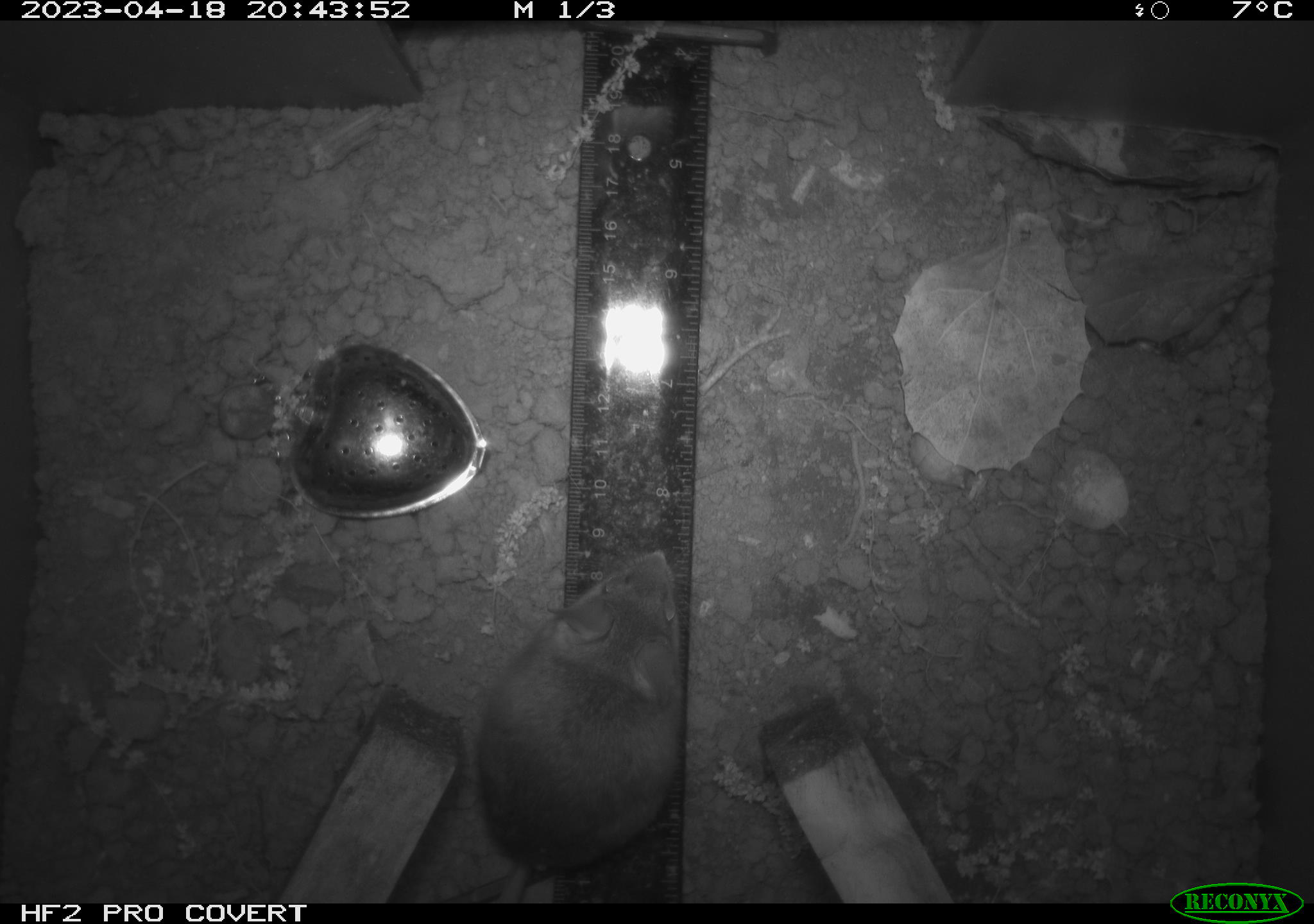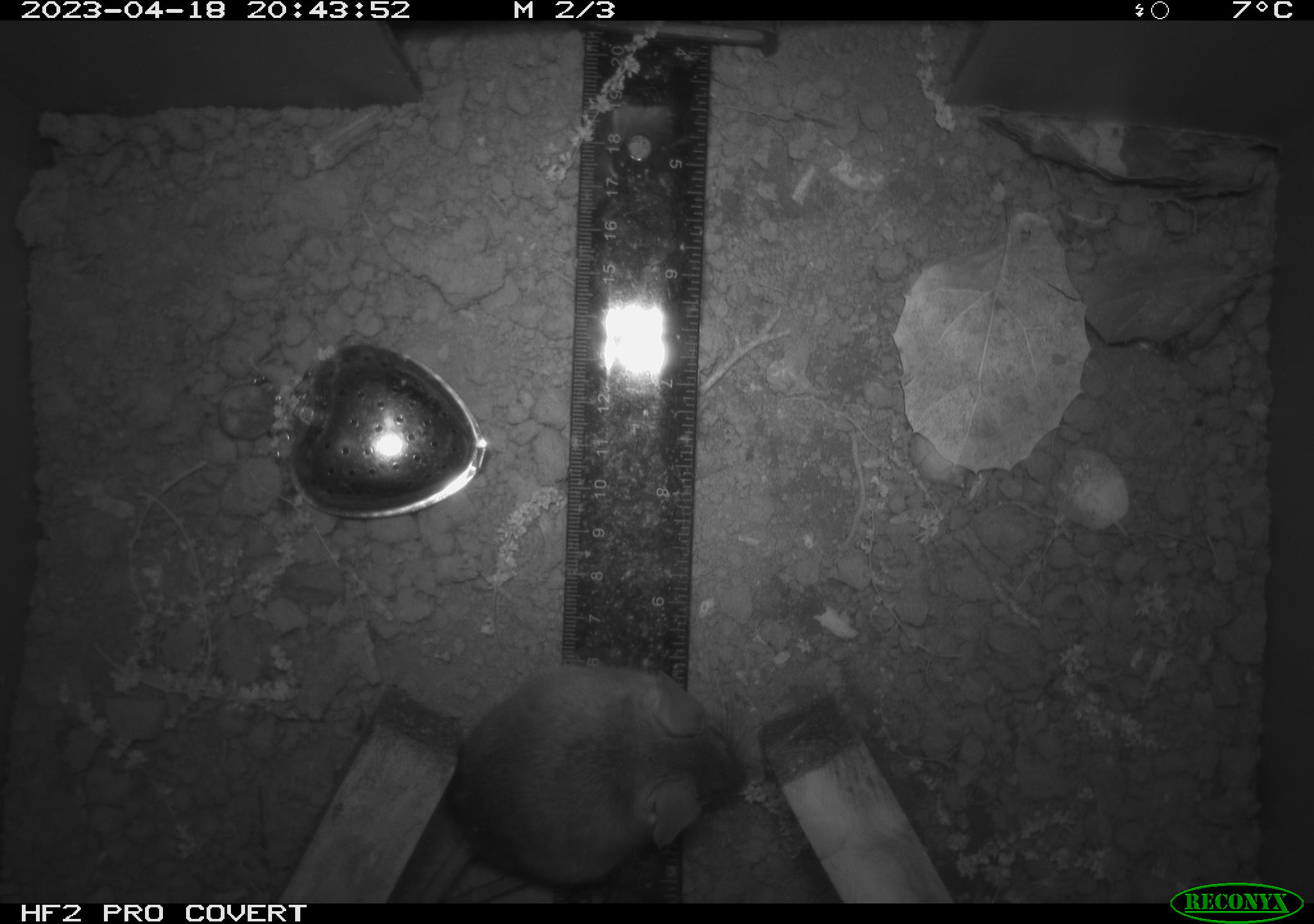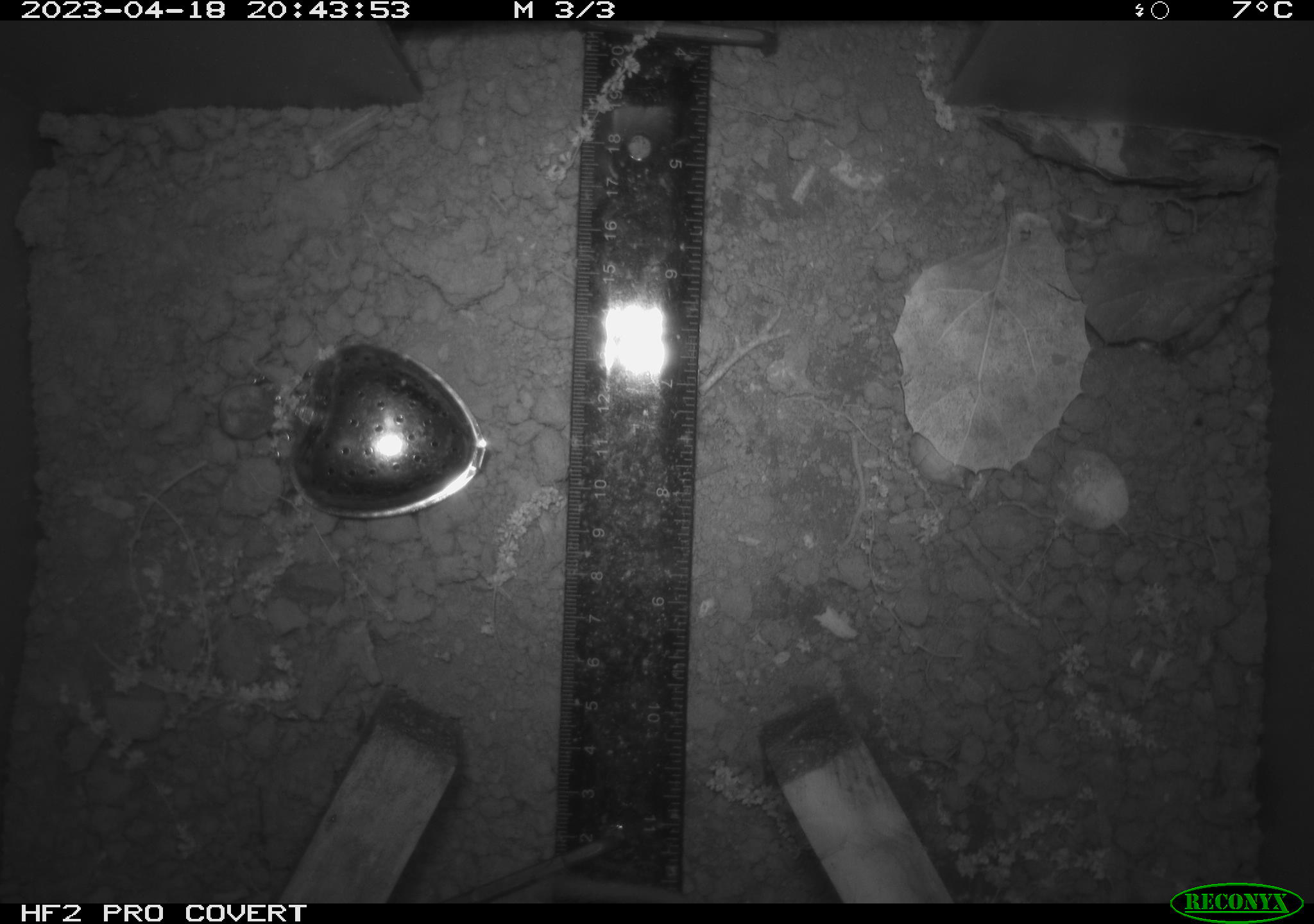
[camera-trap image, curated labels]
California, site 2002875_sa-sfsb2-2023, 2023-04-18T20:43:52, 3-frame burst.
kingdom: Animalia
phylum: Chordata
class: Mammalia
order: Rodentia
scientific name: Rodentia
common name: mouse species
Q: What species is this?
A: Mouse species (Rodentia).